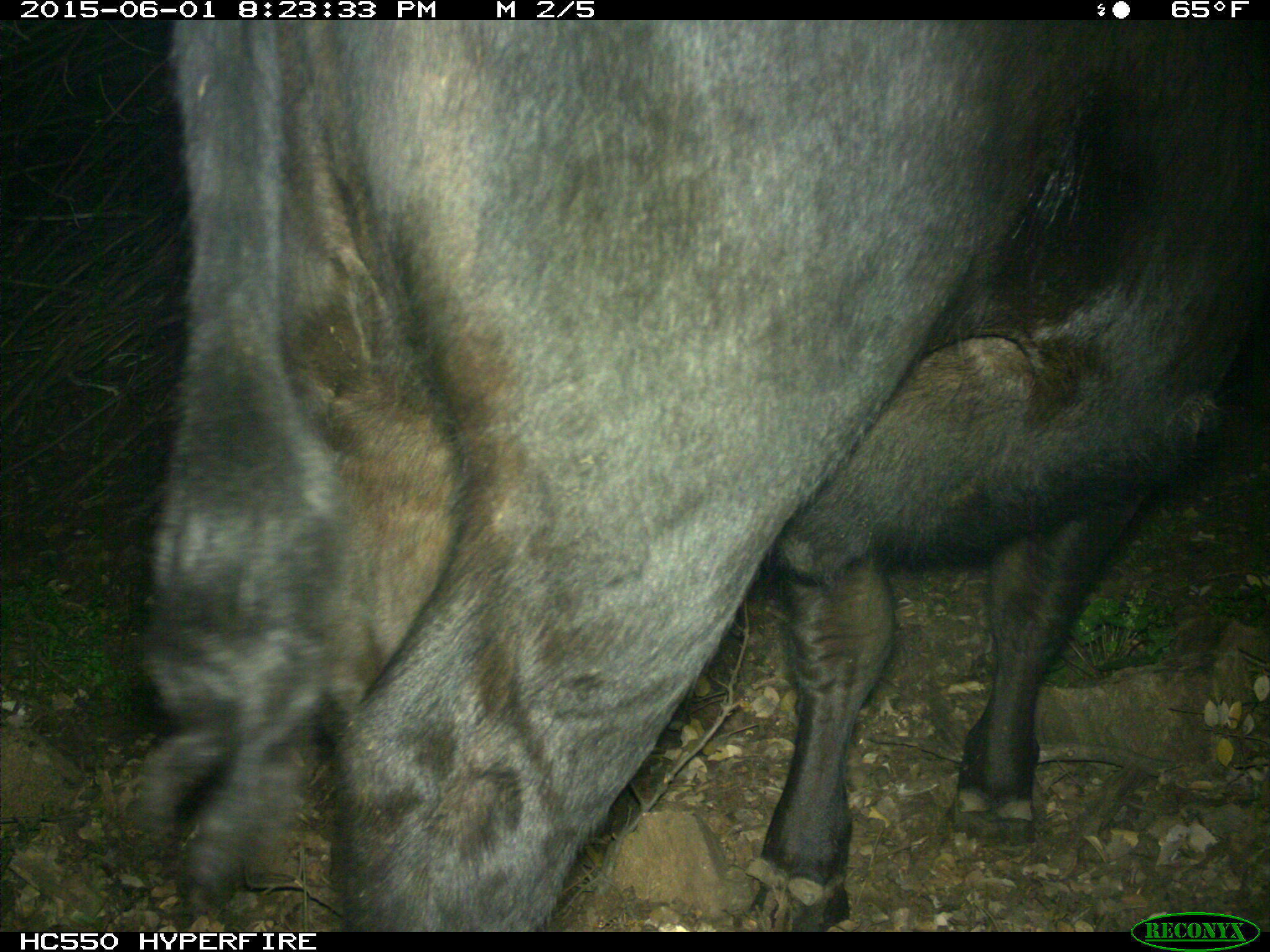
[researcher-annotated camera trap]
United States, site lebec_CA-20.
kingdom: Animalia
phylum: Chordata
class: Mammalia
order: Artiodactyla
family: Bovidae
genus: Bos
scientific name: Bos taurus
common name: domestic cow